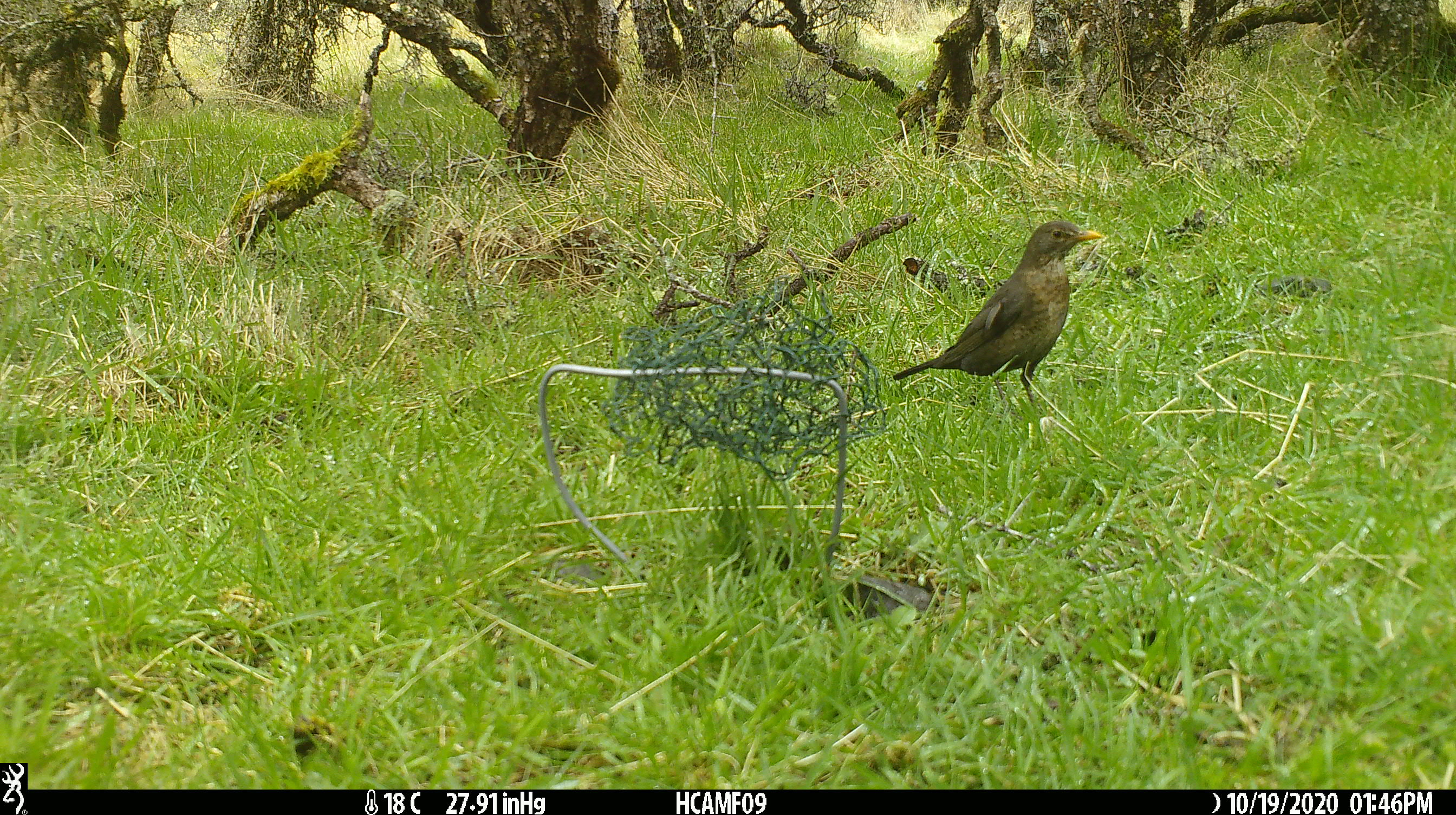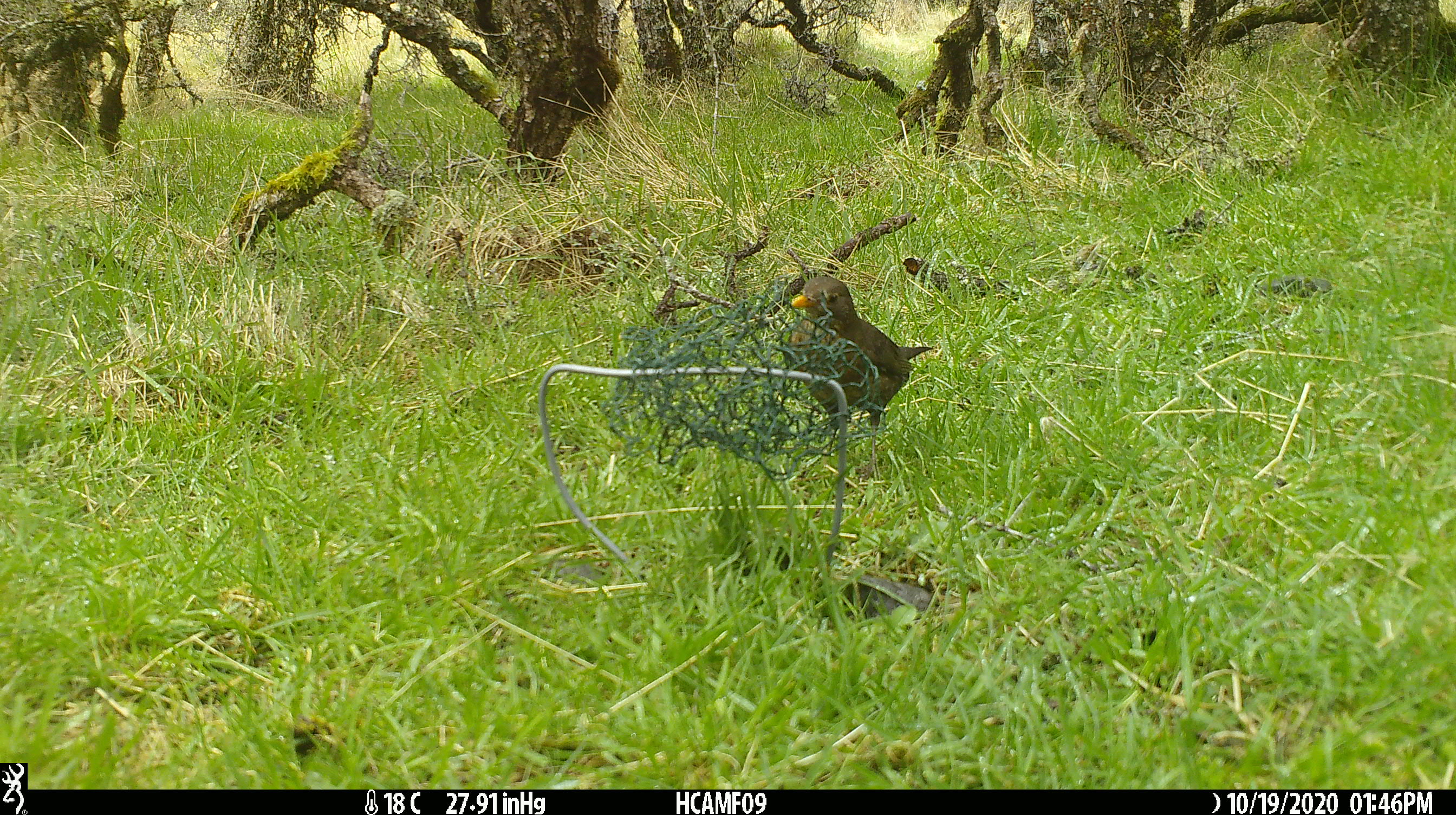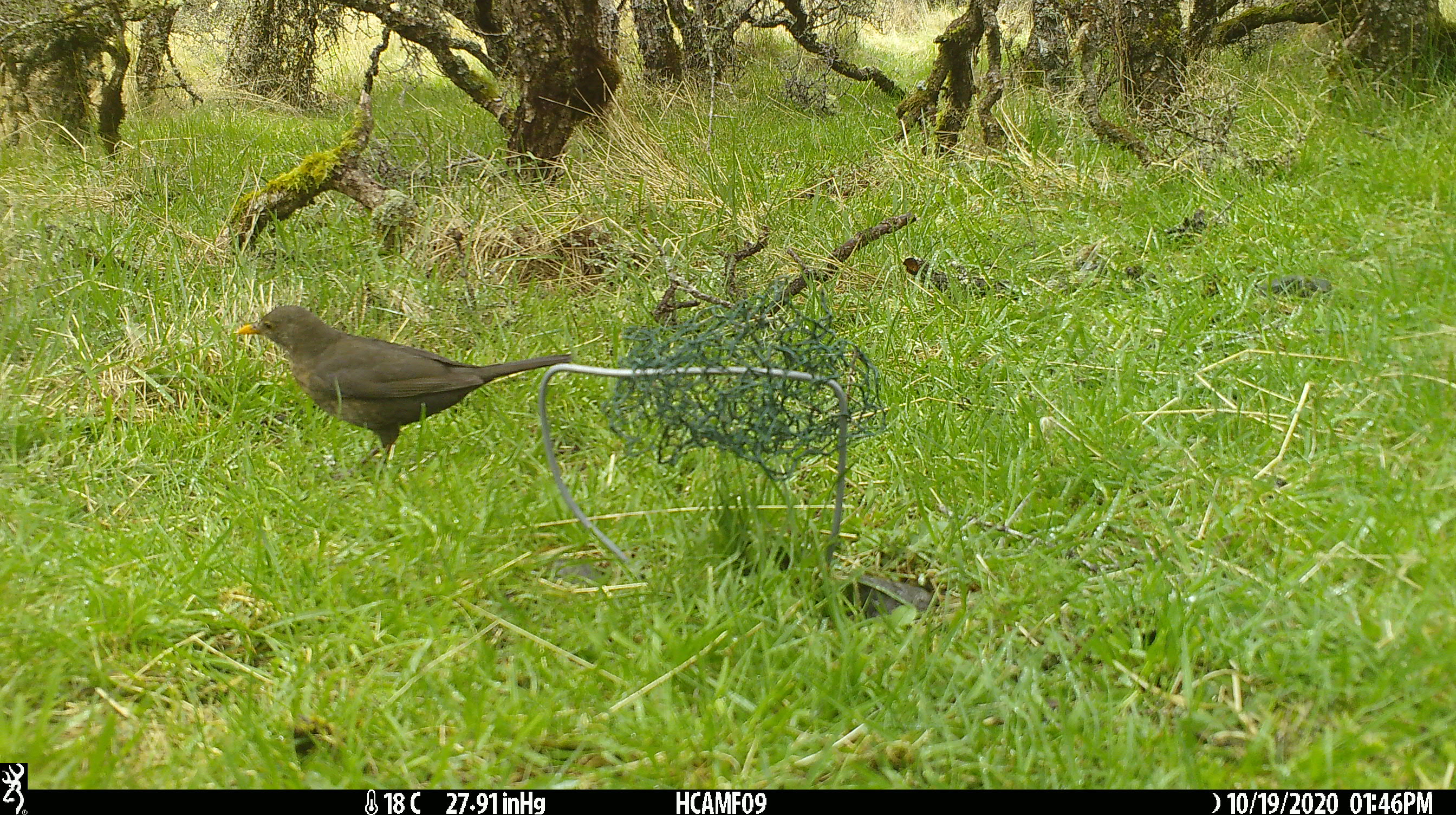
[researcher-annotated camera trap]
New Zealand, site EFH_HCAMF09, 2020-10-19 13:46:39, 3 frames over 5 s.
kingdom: Animalia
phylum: Chordata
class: Aves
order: Passeriformes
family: Turdidae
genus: Turdus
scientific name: Turdus merula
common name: eurasian blackbird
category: blackbird